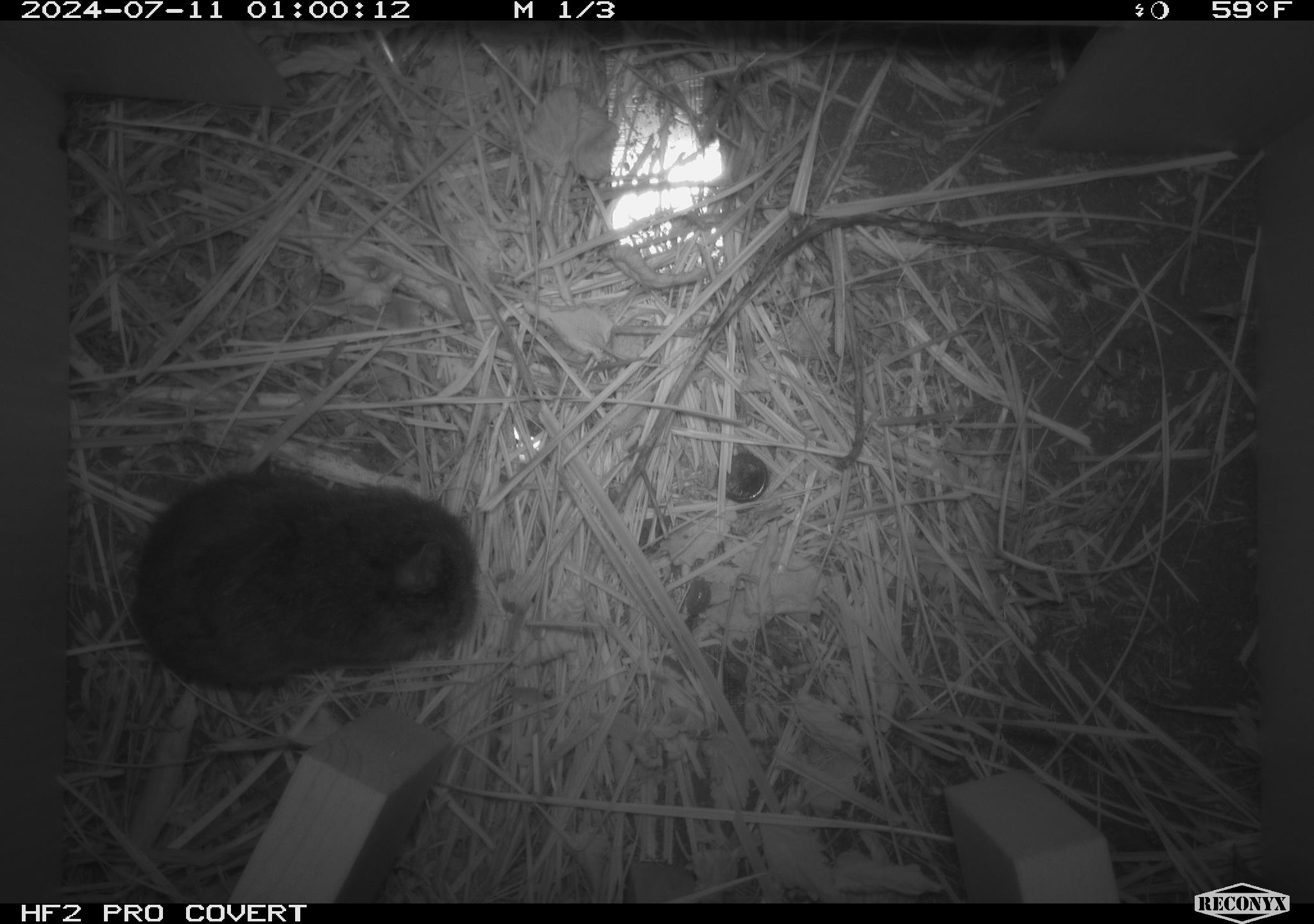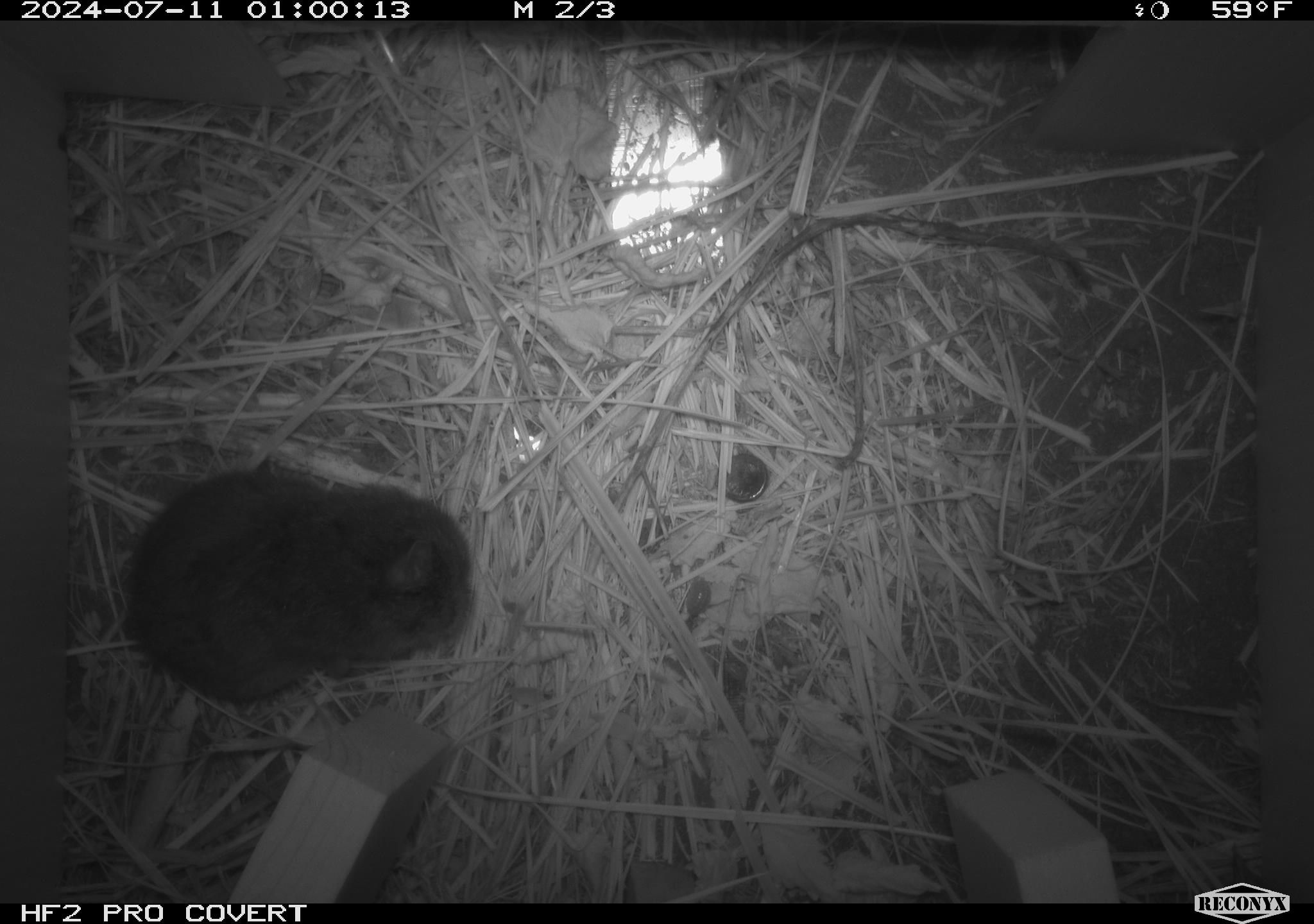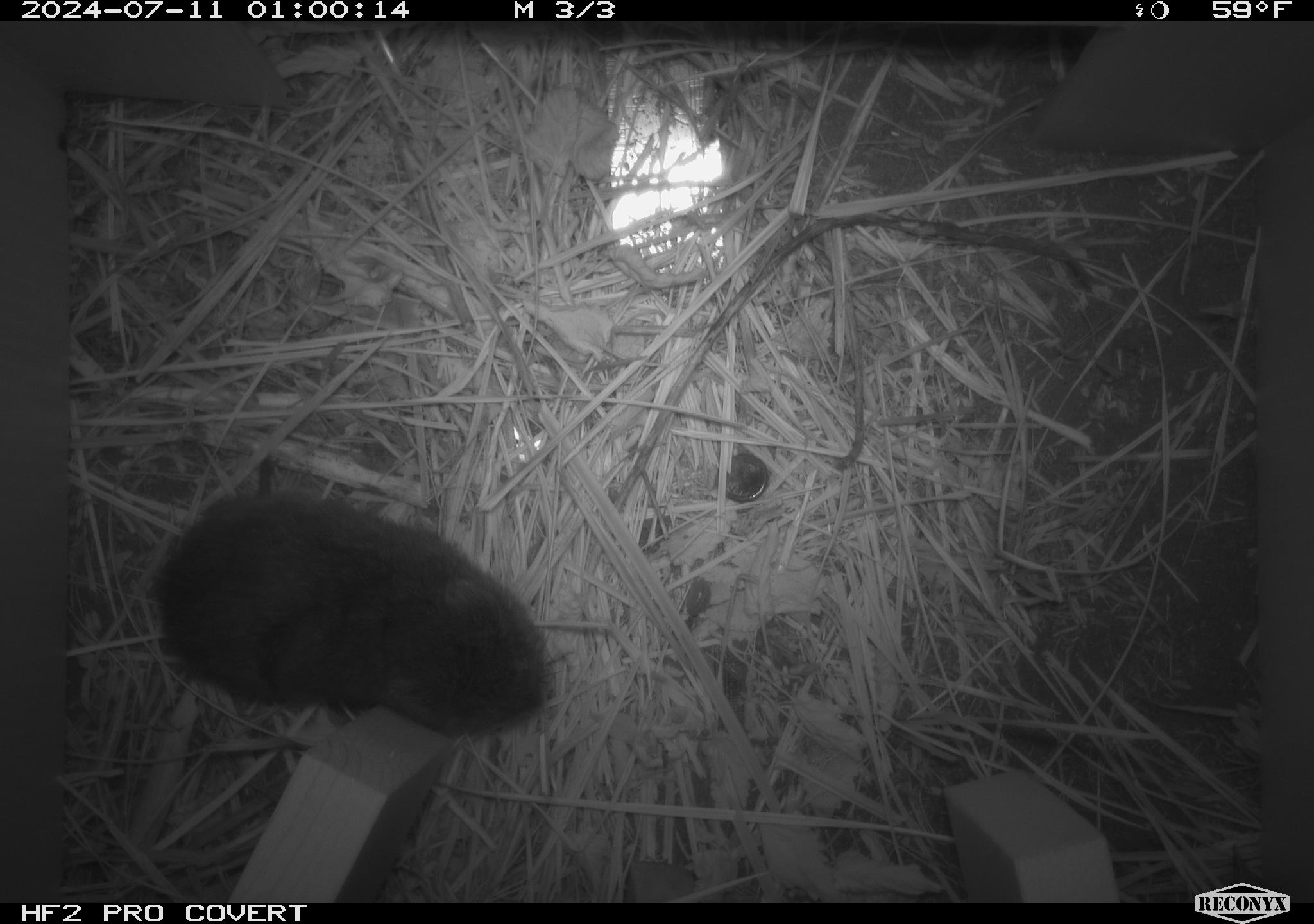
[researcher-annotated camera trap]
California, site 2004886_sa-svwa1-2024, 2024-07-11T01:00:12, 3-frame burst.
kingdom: Animalia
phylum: Chordata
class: Mammalia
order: Rodentia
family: Cricetidae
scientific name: Arvicolinae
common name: voles, lemmings, and muskrats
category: arvicolinae subfamily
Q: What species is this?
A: Arvicolinae subfamily (voles, lemmings, and muskrats) (Arvicolinae).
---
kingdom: Animalia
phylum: Arthropoda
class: Malacostraca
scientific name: Malacostraca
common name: amphipods, crabs, isopods, krill, lobsters and shrimps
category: malacostracan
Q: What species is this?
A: Malacostracan (amphipods, crabs, isopods, krill, lobsters and shrimps) (Malacostraca).